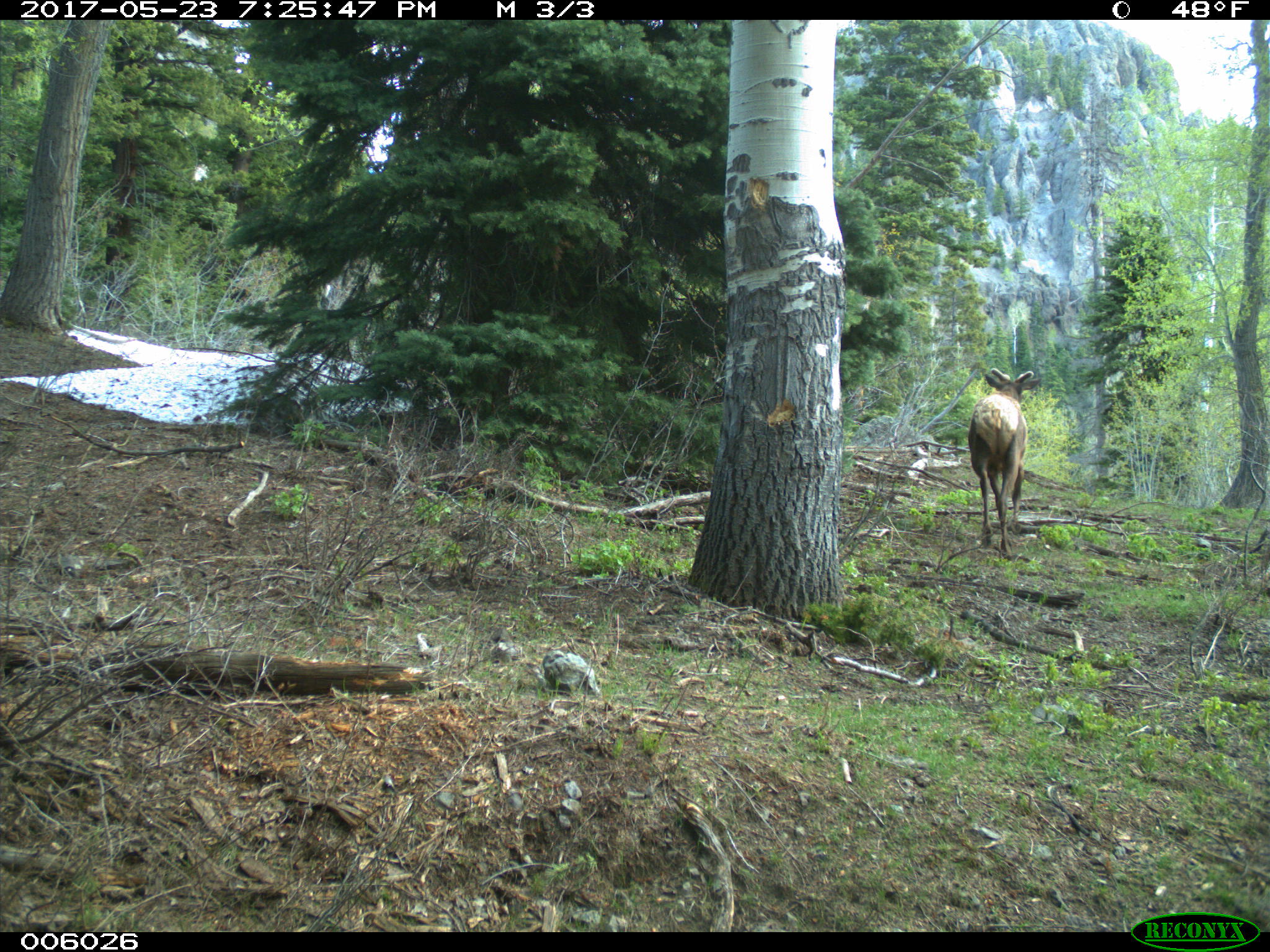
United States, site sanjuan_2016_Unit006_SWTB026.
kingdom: Animalia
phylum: Chordata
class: Mammalia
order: Artiodactyla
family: Cervidae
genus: Cervus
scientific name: Cervus elaphus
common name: red deer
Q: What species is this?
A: Cervus elaphus (red deer).